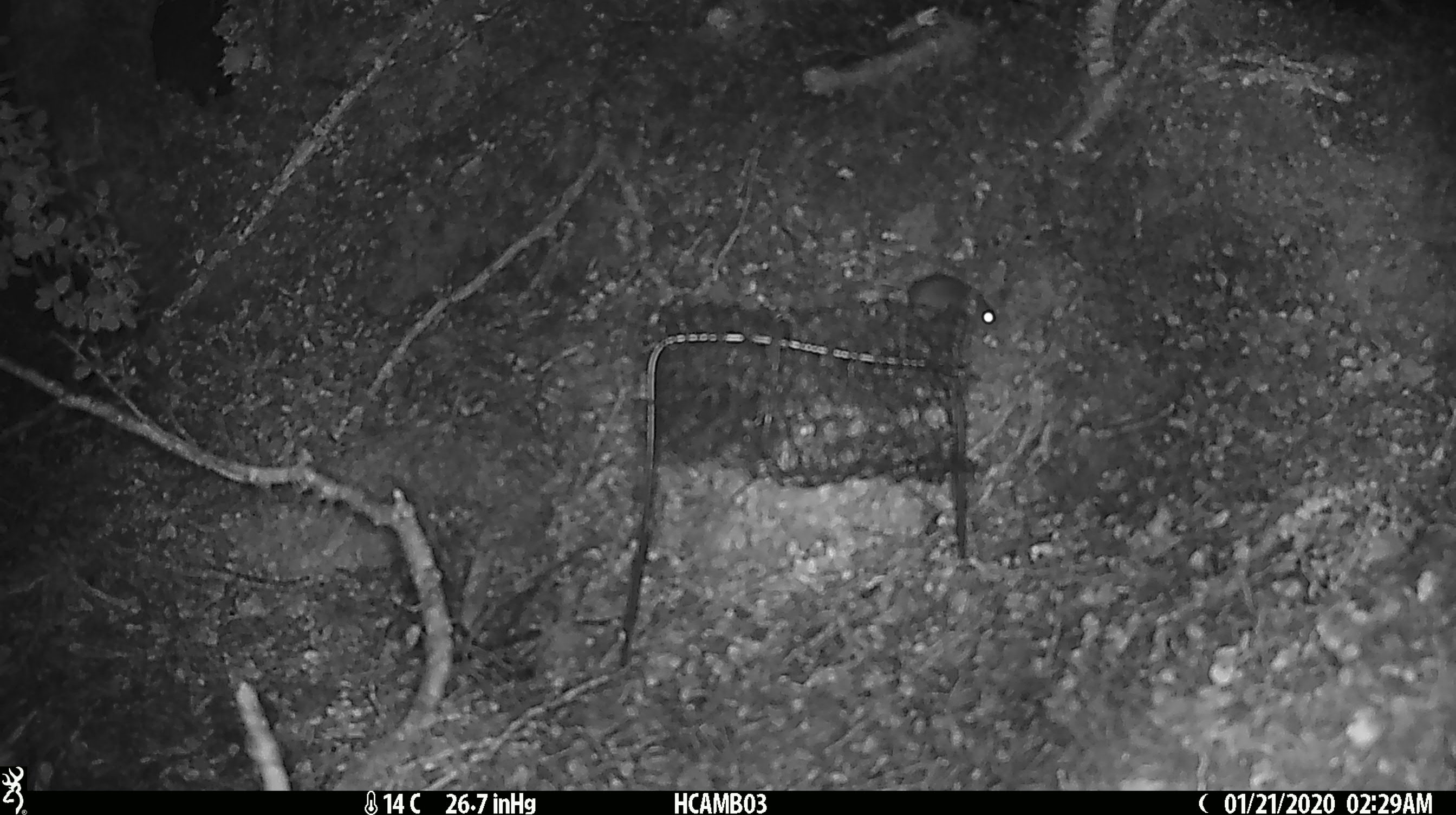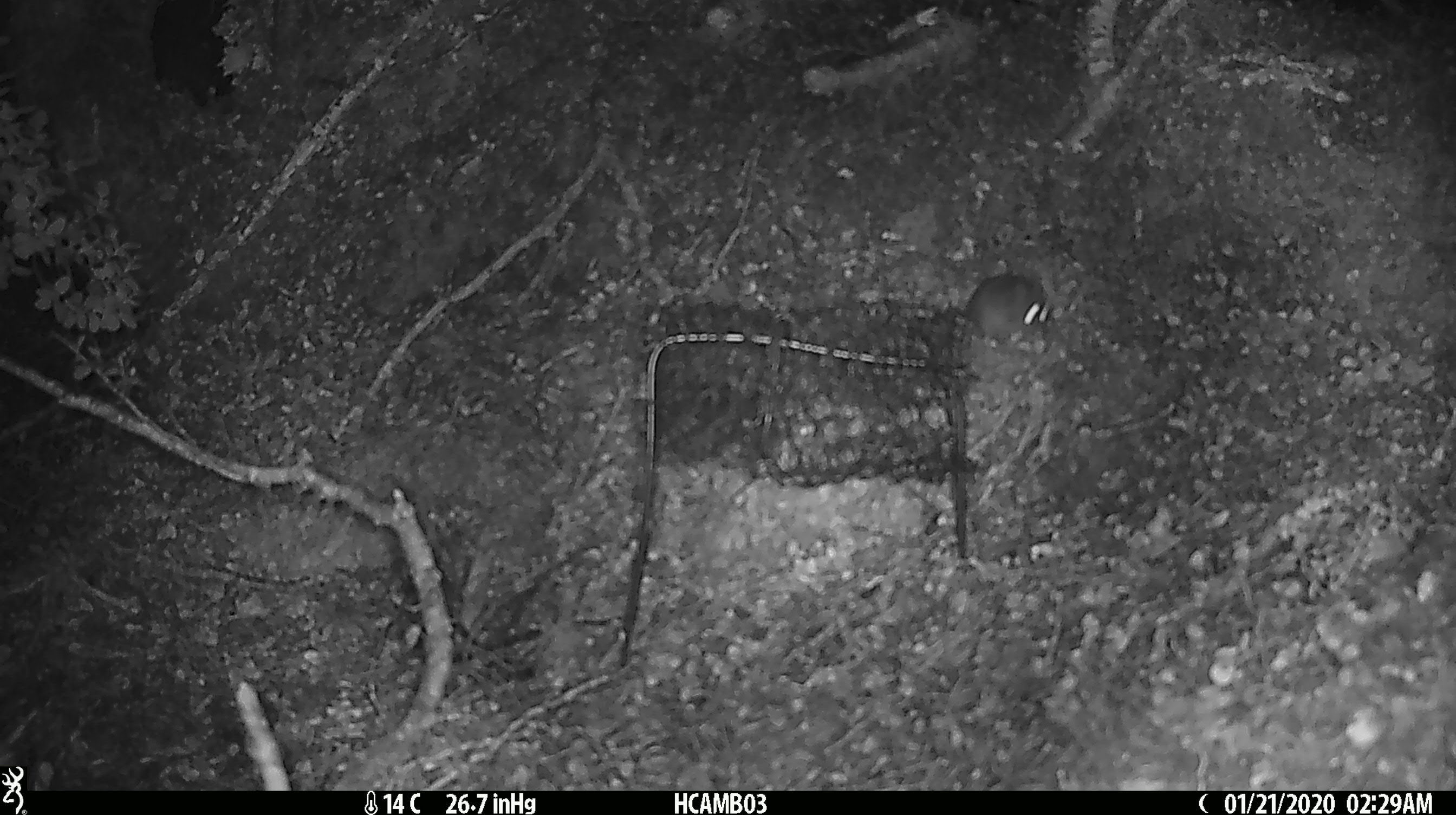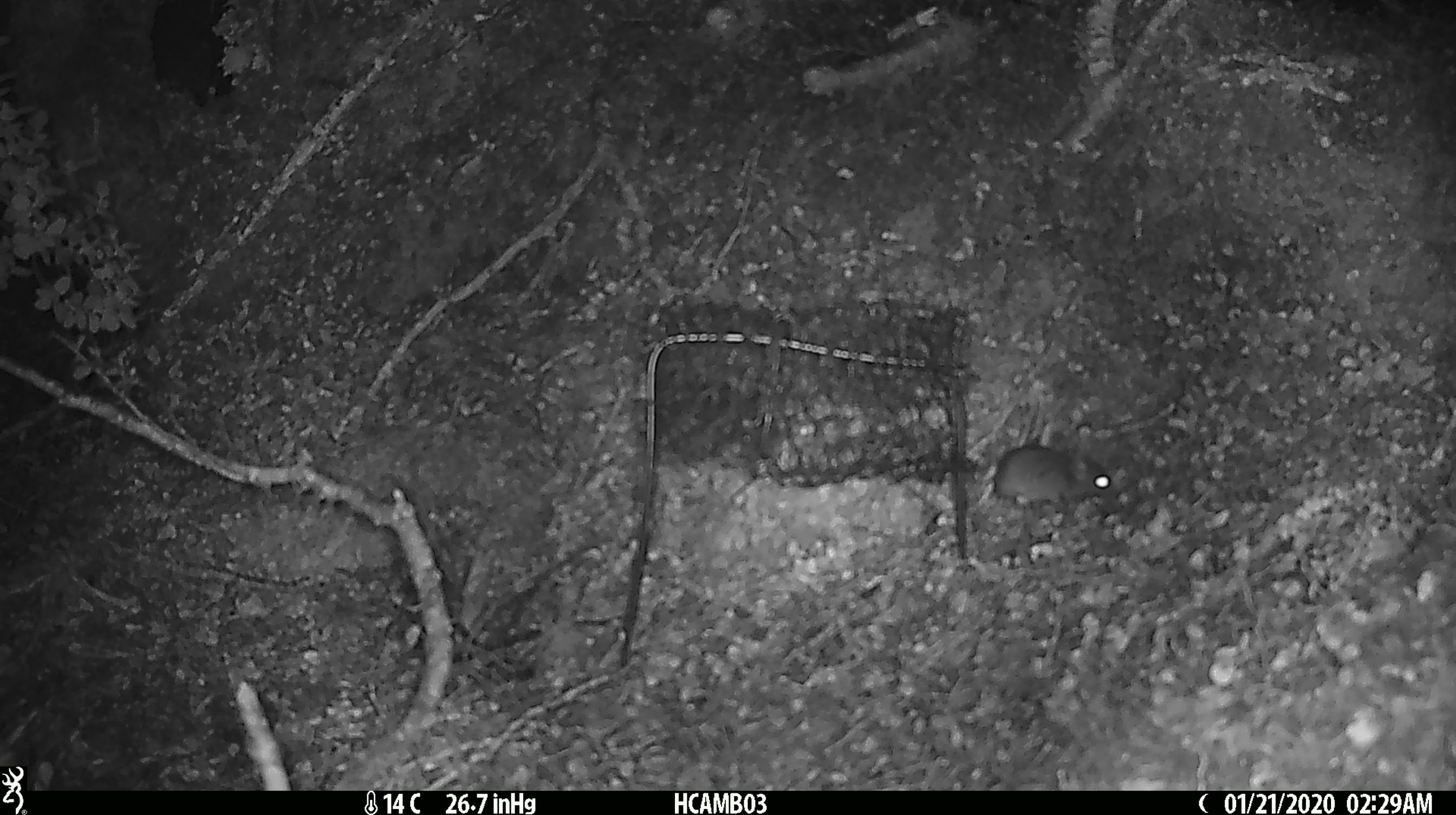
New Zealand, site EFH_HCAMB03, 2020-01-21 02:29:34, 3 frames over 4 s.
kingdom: Animalia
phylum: Chordata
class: Mammalia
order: Rodentia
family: Muridae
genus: Mus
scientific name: Mus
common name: mouse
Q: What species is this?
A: Mouse (Mus).